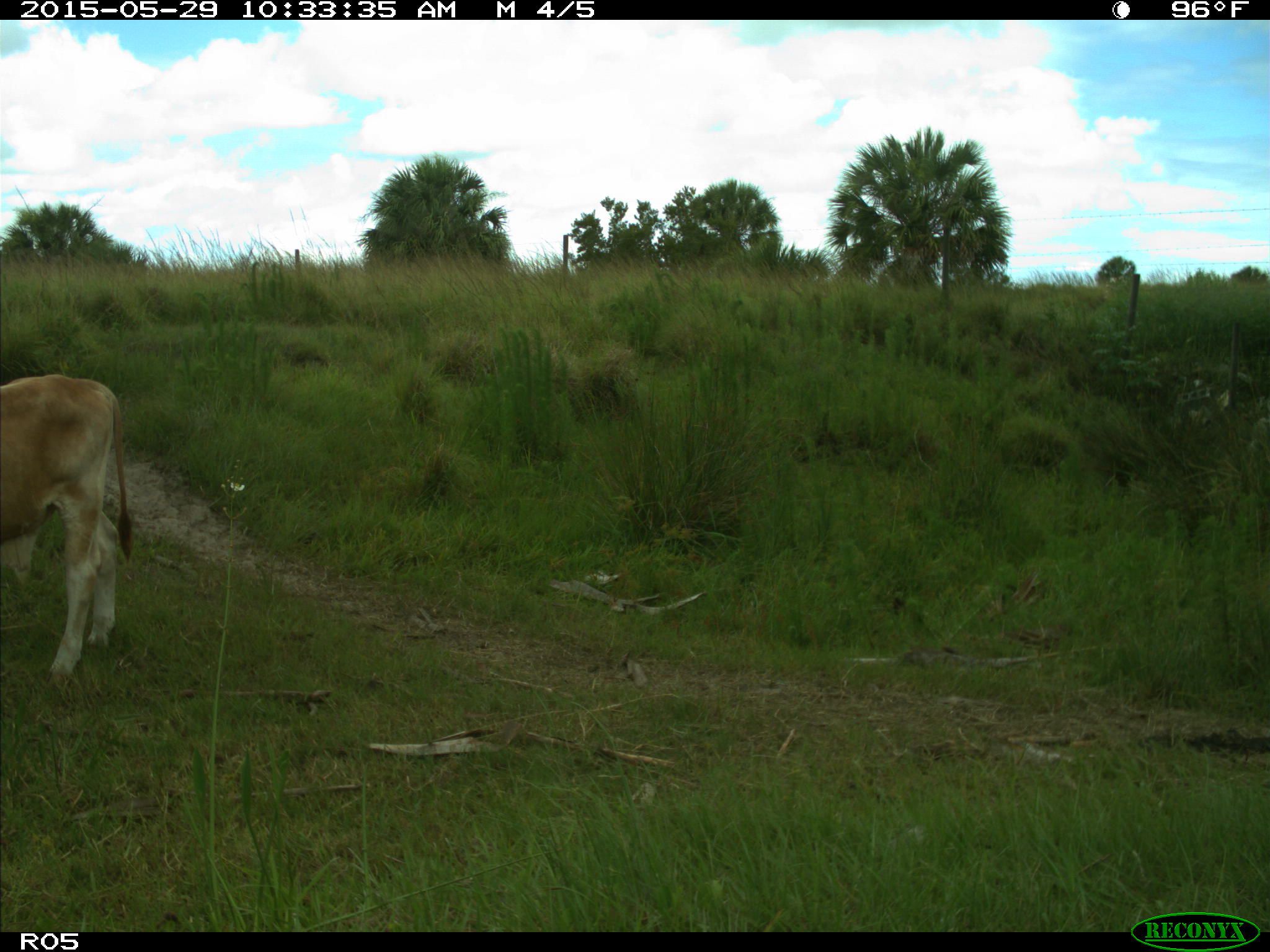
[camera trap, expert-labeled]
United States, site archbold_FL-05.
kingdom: Animalia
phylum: Chordata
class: Mammalia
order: Artiodactyla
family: Bovidae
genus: Bos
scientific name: Bos taurus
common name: domestic cow